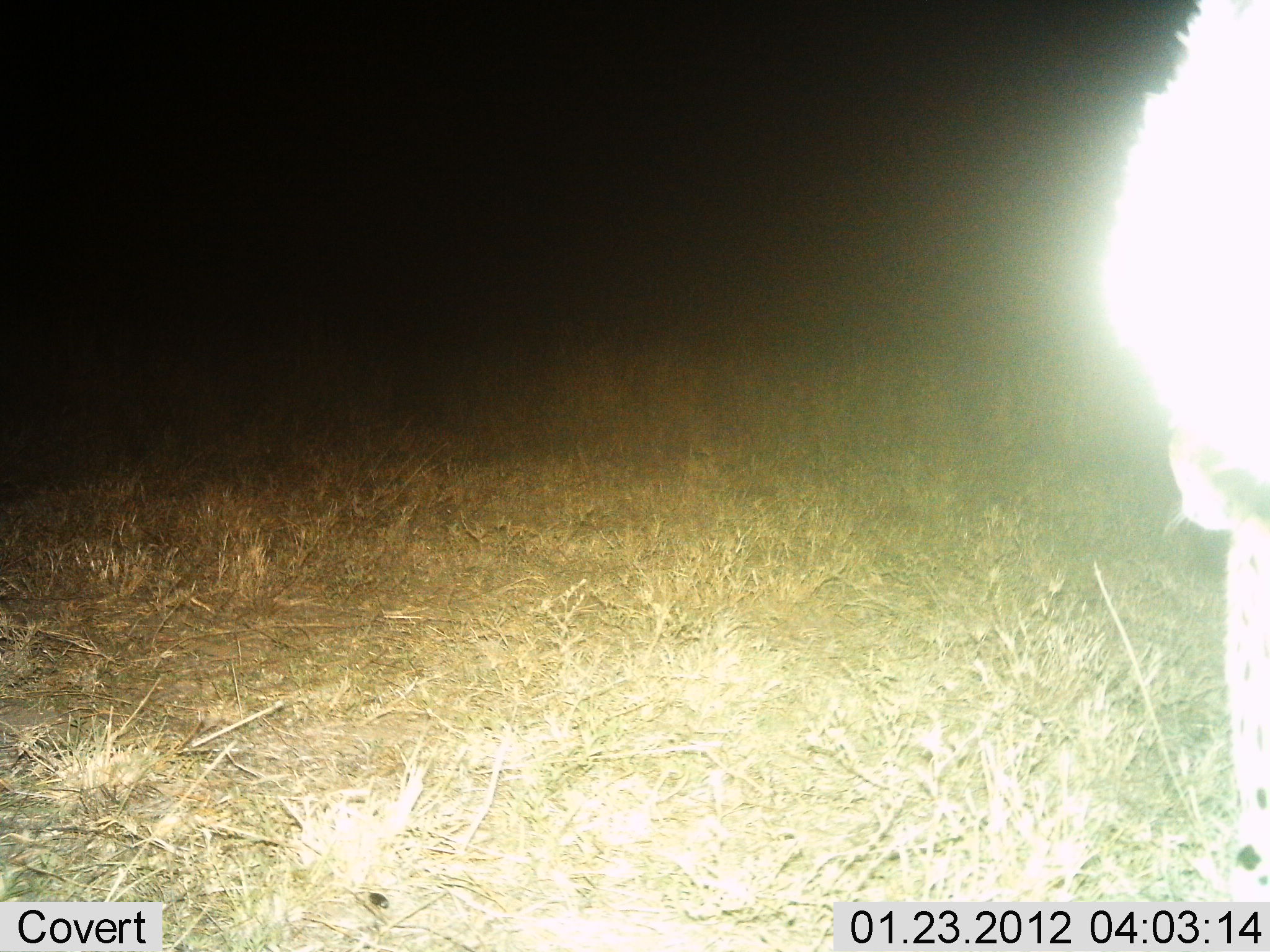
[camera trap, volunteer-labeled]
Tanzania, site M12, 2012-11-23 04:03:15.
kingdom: Animalia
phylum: Chordata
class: Mammalia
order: Carnivora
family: Felidae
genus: Acinonyx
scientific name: Acinonyx jubatus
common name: cheetah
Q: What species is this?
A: Cheetah (Acinonyx jubatus).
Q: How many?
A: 1.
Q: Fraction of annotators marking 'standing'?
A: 50%.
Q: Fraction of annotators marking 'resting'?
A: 0%.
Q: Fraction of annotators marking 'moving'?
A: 33%.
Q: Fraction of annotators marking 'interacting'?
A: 17%.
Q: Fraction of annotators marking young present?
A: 0%.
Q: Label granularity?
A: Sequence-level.